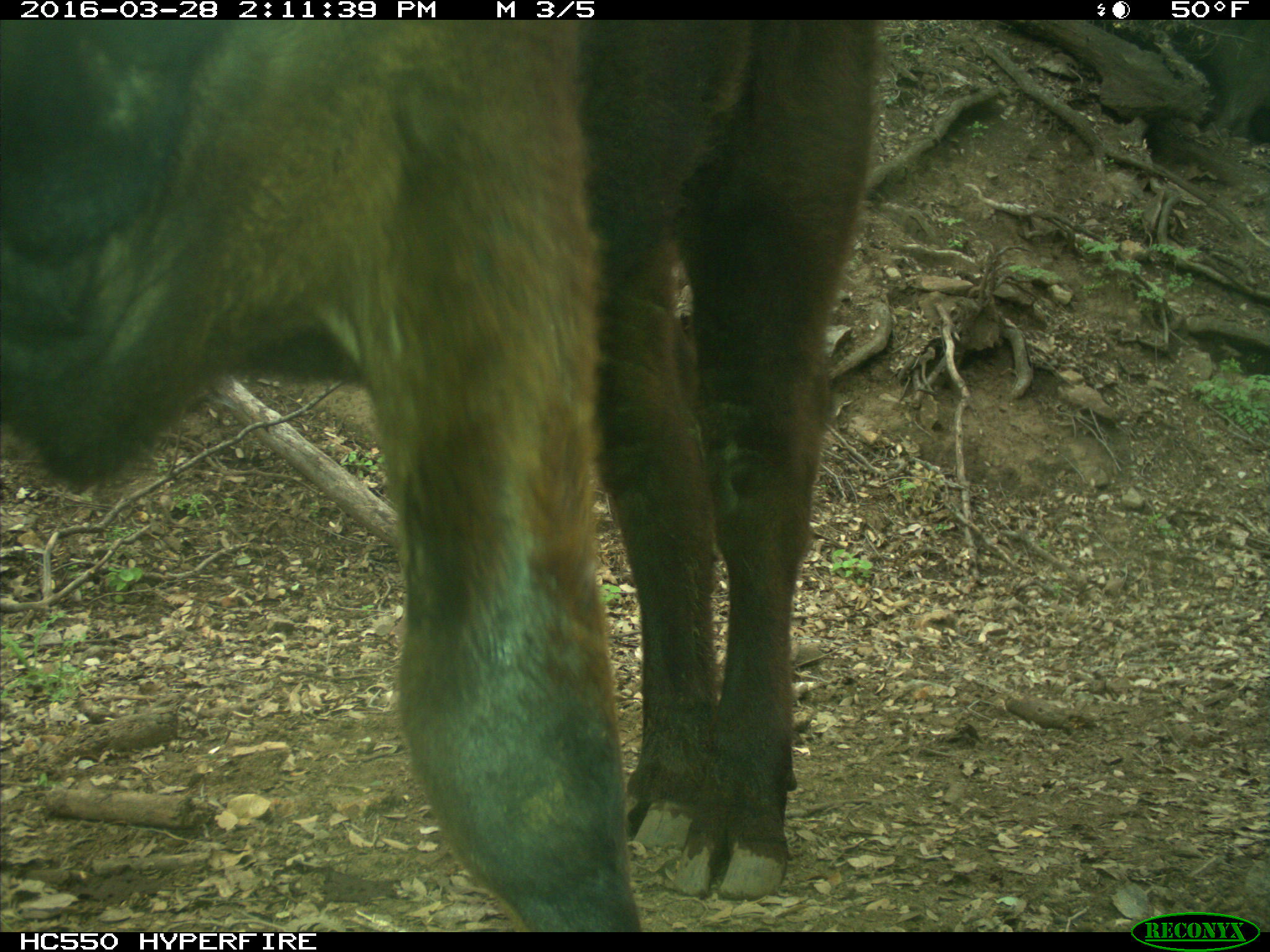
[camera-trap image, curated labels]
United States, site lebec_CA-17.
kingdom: Animalia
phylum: Chordata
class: Mammalia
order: Artiodactyla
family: Bovidae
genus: Bos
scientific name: Bos taurus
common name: domestic cow